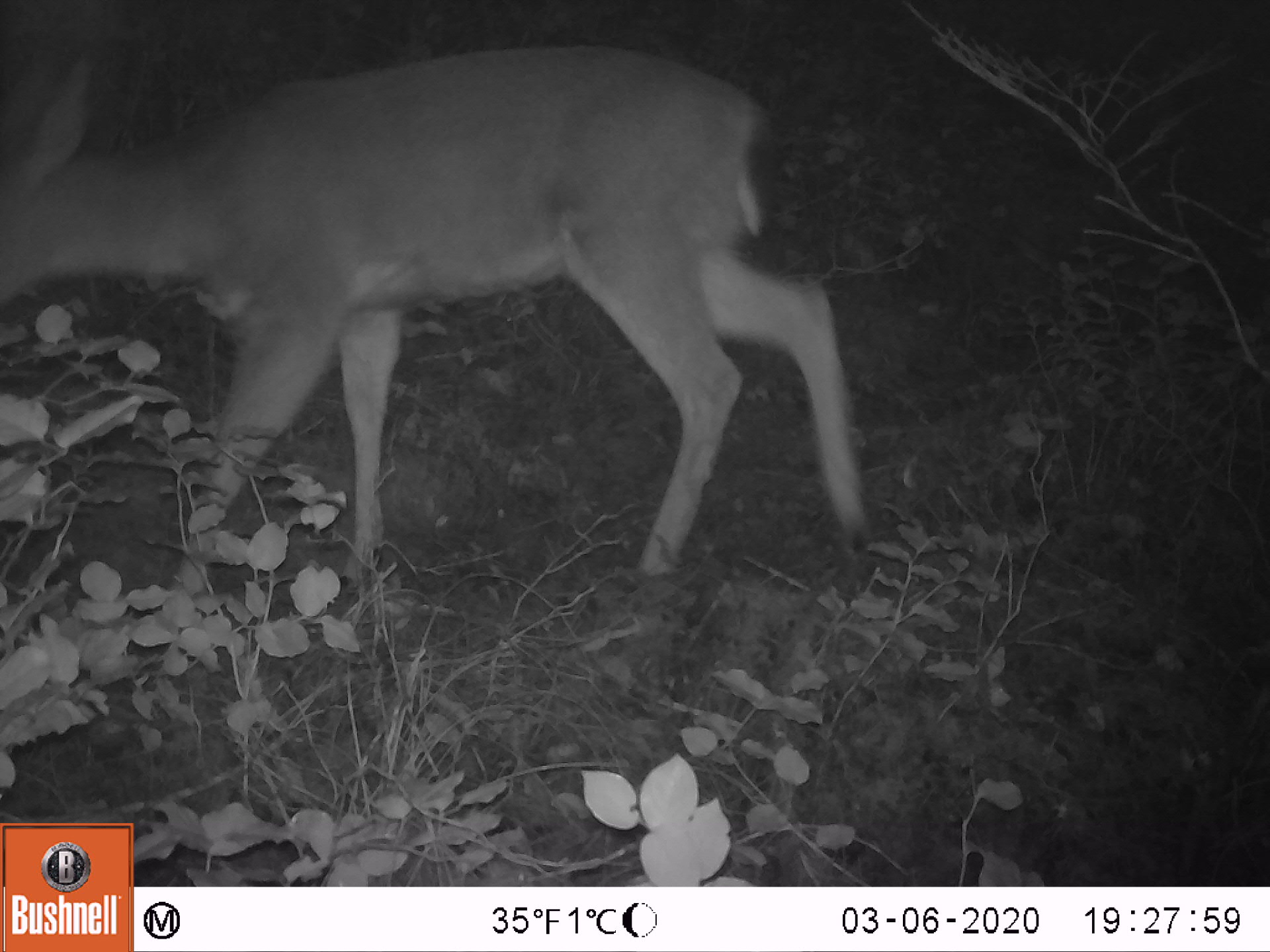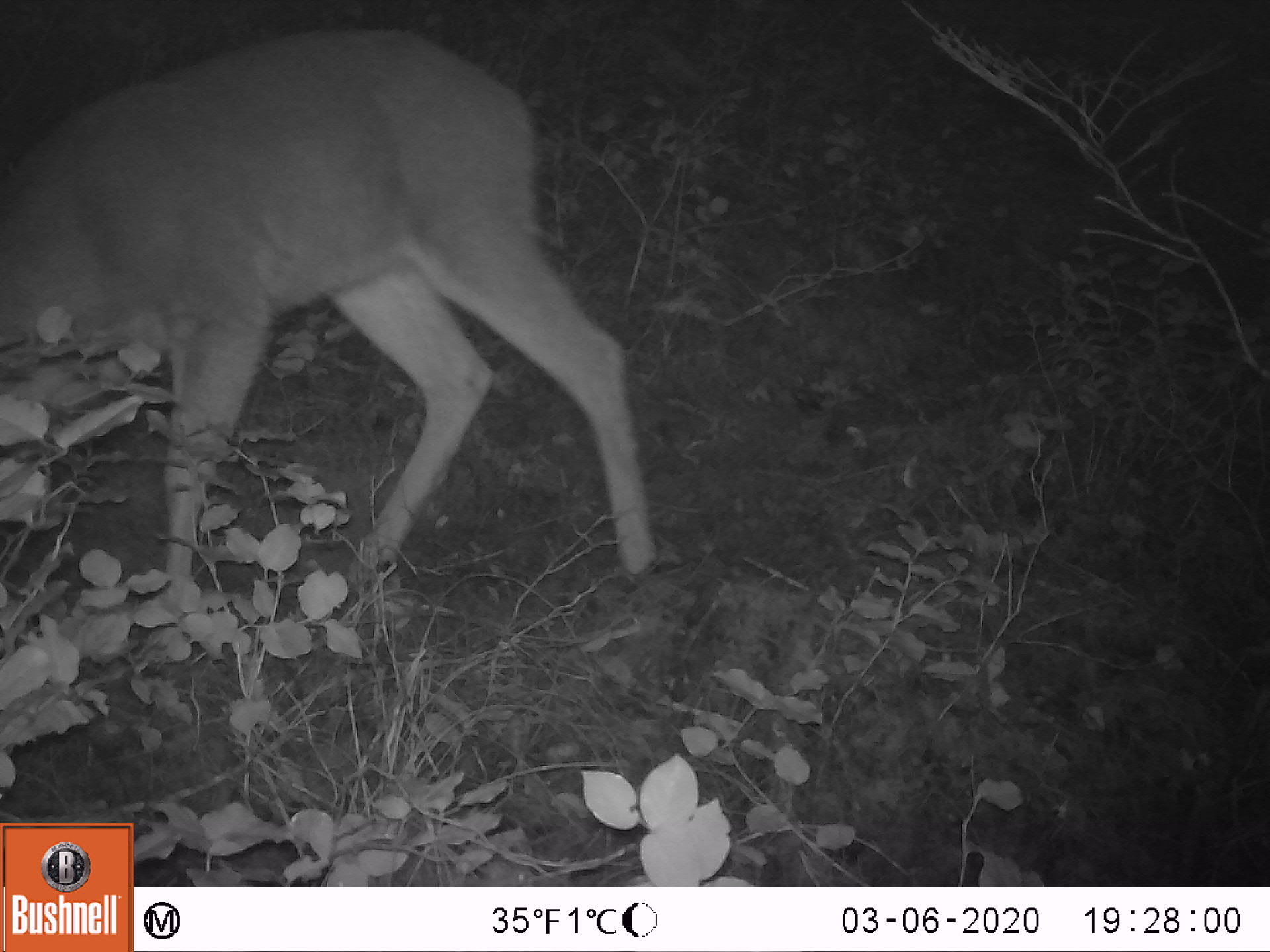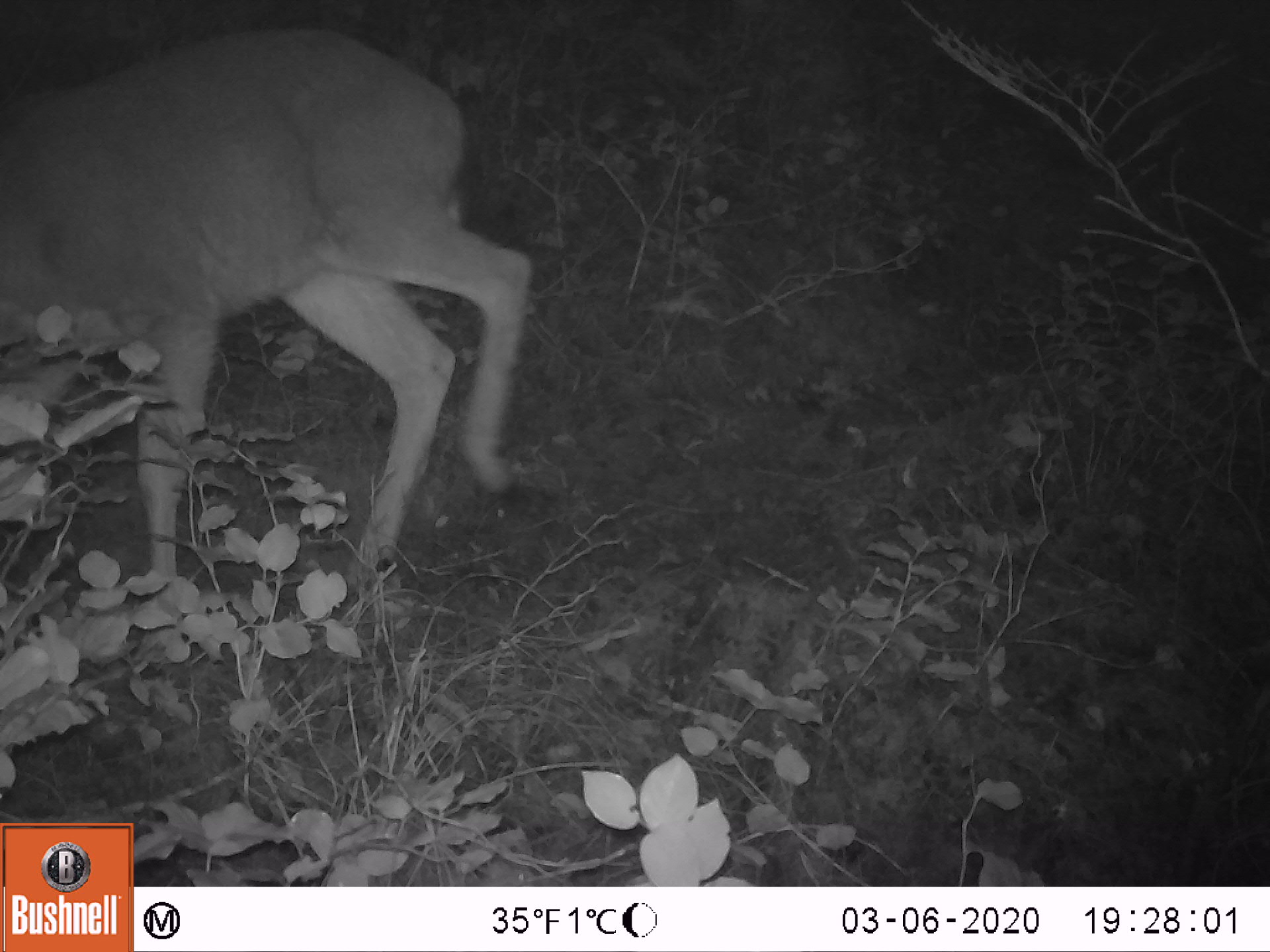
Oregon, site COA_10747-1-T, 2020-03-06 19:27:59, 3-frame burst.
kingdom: Animalia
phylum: Chordata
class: Mammalia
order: Artiodactyla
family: Cervidae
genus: Odocoileus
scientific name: Odocoileus hemionus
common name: black-tailed deer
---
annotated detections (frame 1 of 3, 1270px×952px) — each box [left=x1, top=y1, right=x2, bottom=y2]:
black-tailed deer: [left=0, top=49, right=876, bottom=587]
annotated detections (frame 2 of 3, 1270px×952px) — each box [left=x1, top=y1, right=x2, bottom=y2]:
black-tailed deer: [left=0, top=0, right=675, bottom=591]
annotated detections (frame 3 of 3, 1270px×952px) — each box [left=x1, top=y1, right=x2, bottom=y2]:
black-tailed deer: [left=0, top=0, right=543, bottom=582]